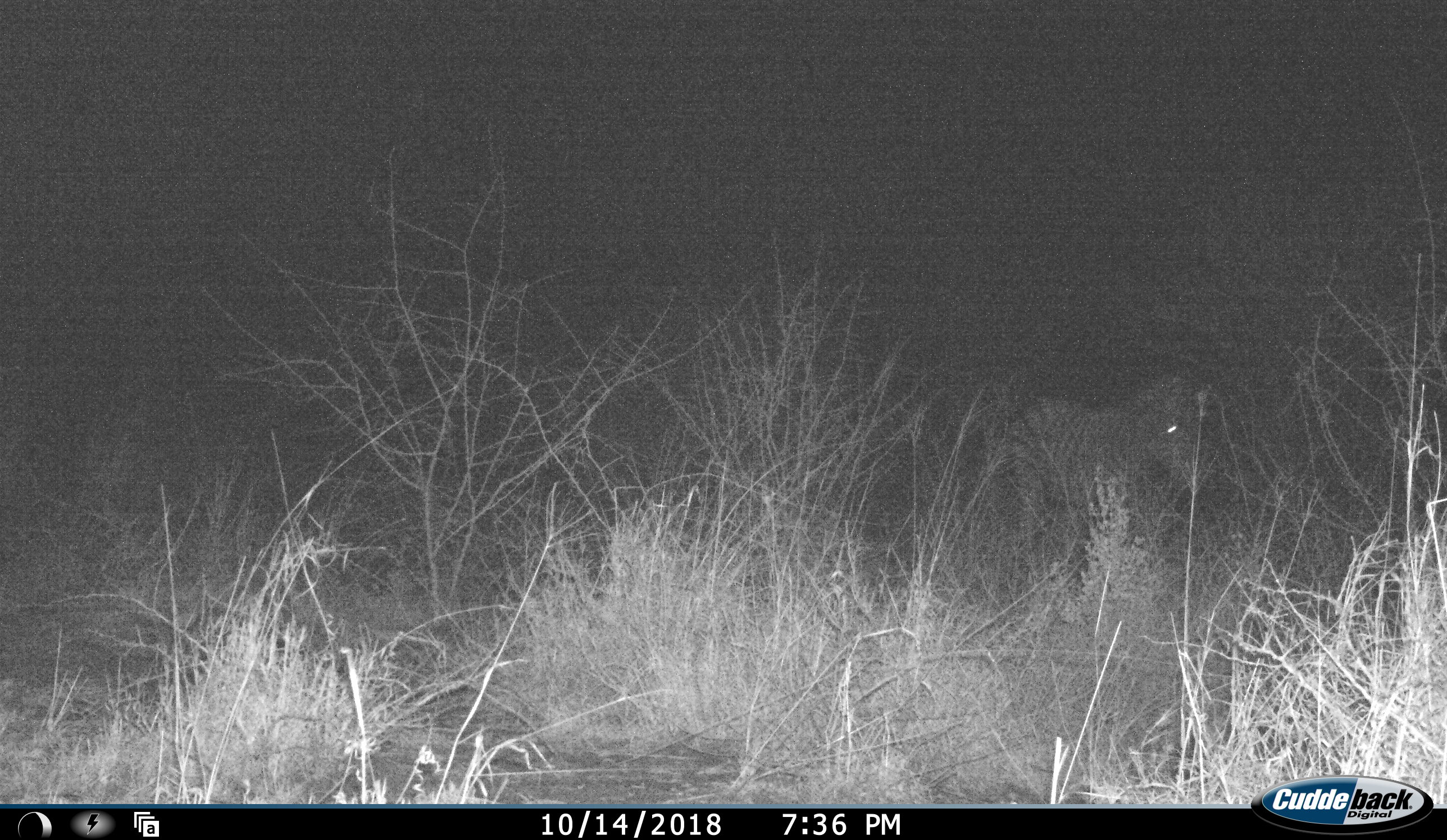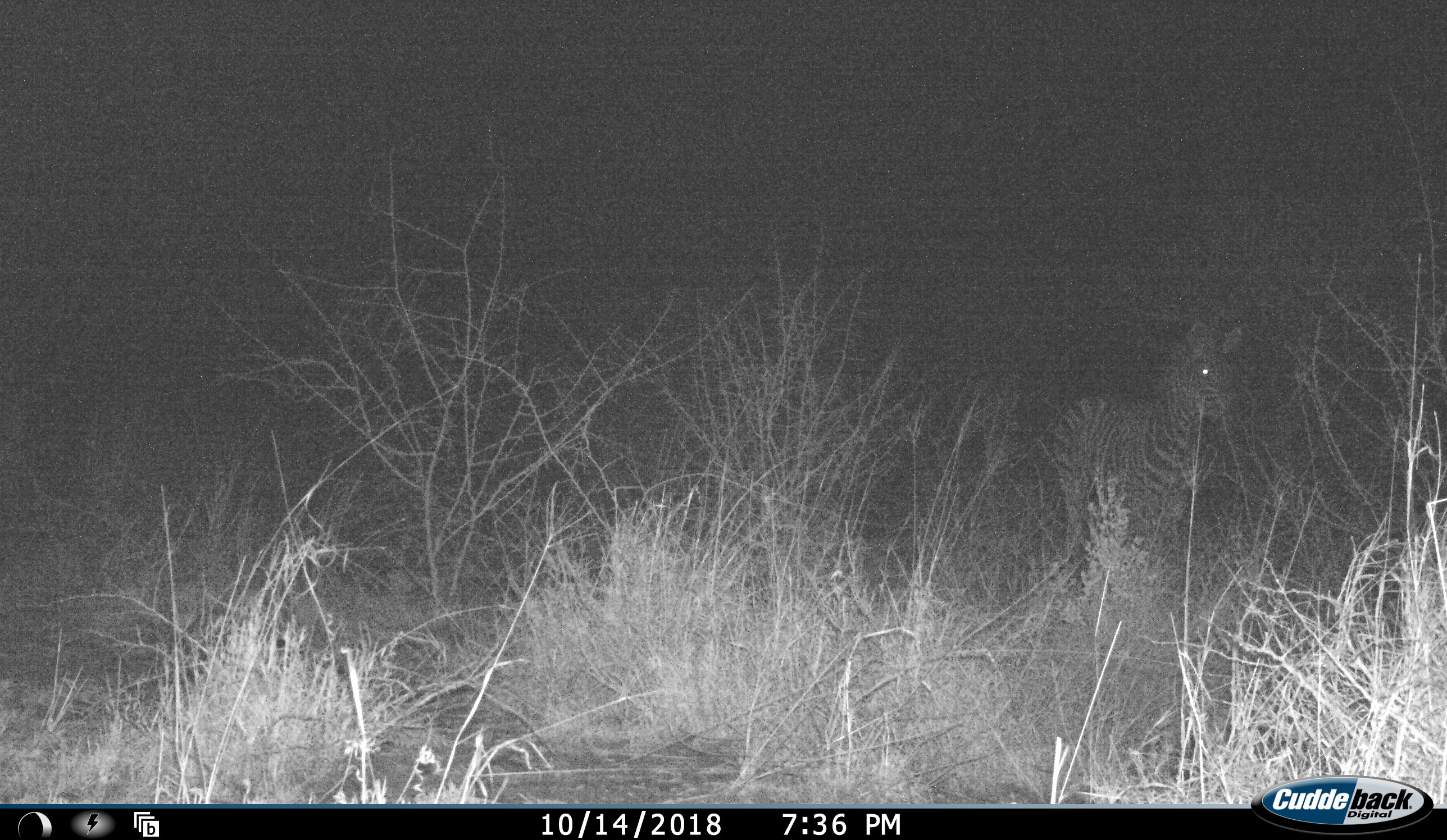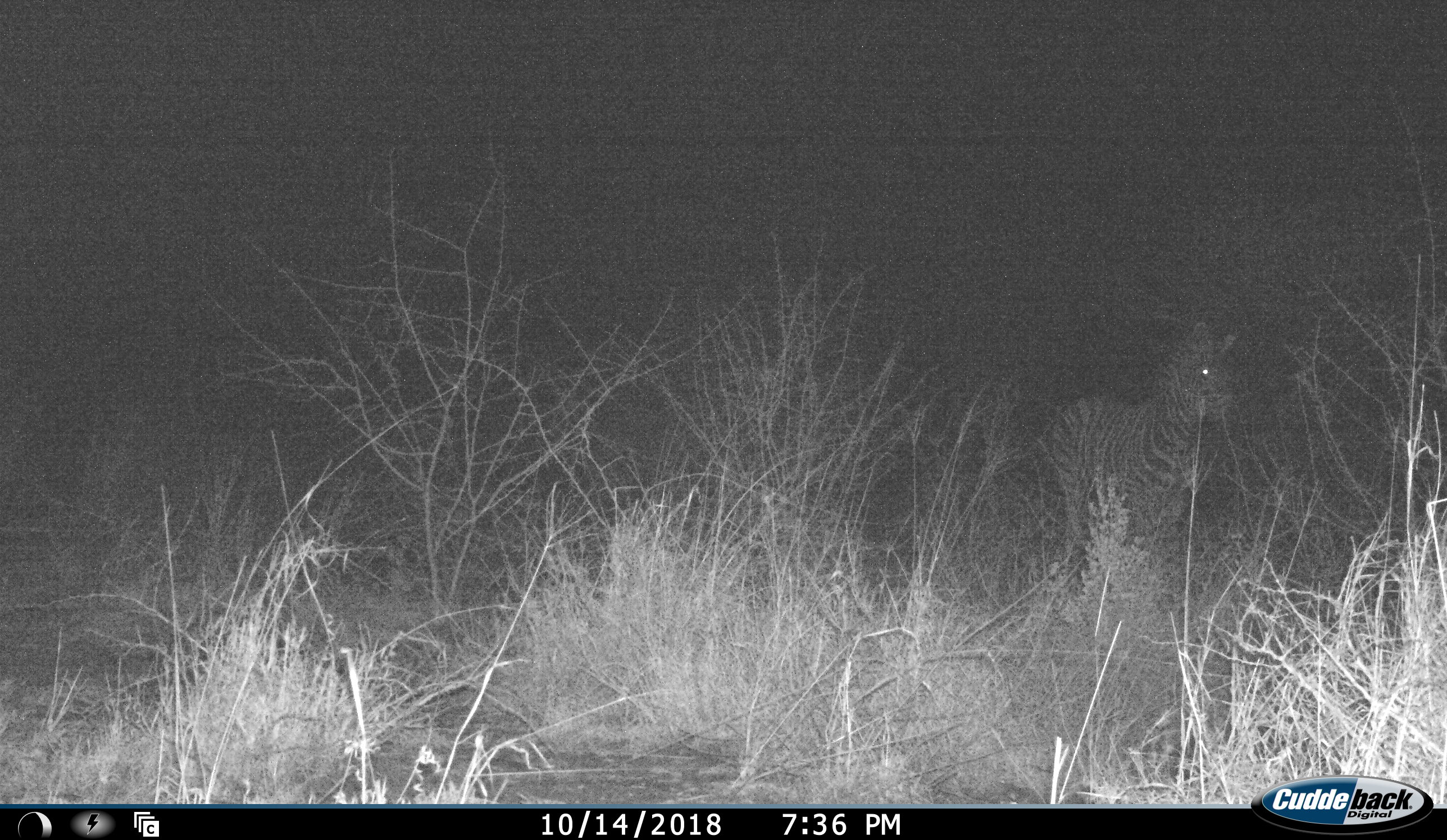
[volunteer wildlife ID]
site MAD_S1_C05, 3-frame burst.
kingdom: Animalia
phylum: Chordata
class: Mammalia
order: Perissodactyla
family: Equidae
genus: Equus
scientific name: Equus quagga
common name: plains zebra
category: zebraplains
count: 1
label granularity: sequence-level